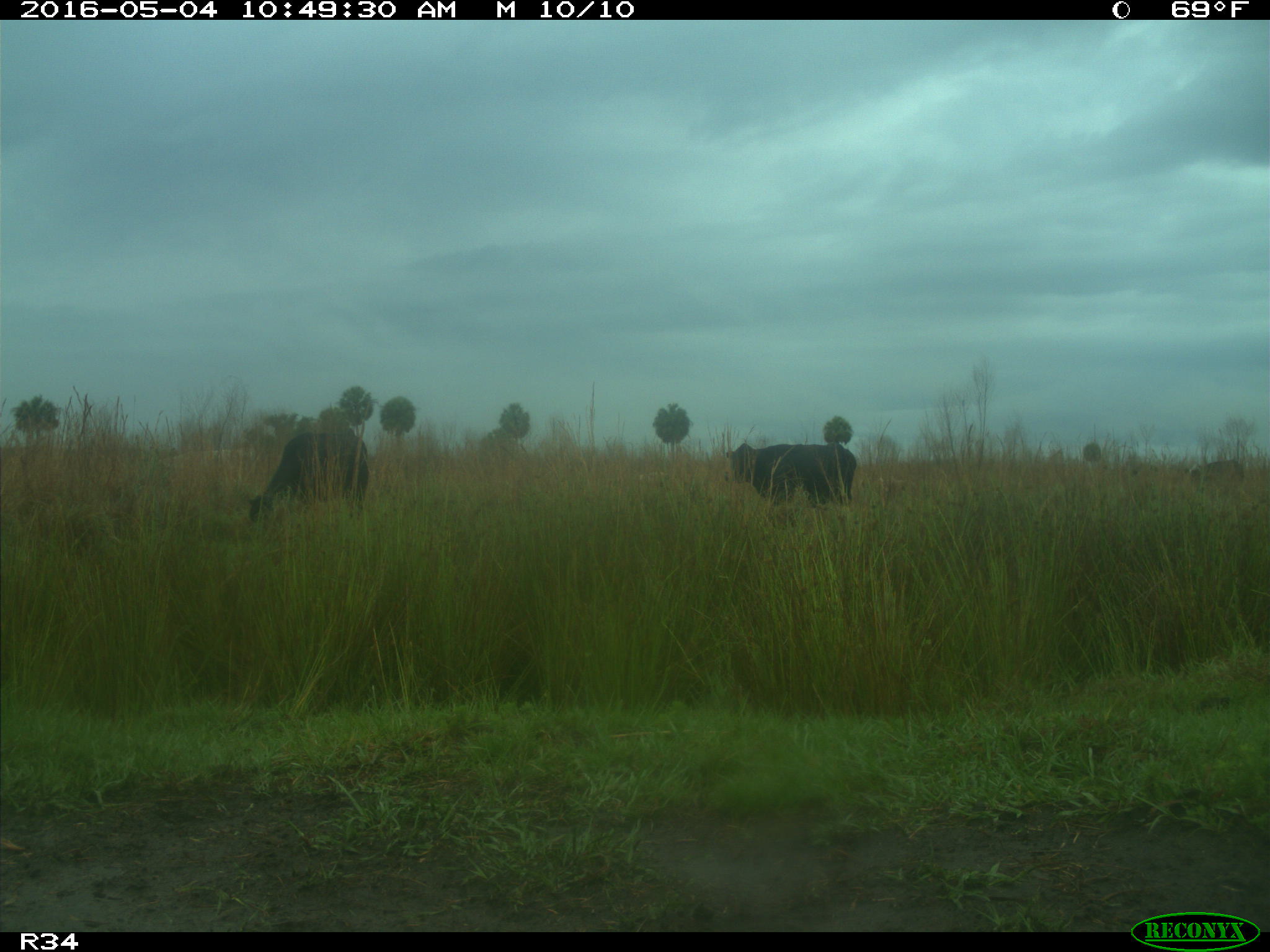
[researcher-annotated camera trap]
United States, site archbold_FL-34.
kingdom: Animalia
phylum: Chordata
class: Mammalia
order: Artiodactyla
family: Bovidae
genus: Bos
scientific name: Bos taurus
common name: domestic cow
Bos taurus (domestic cow).